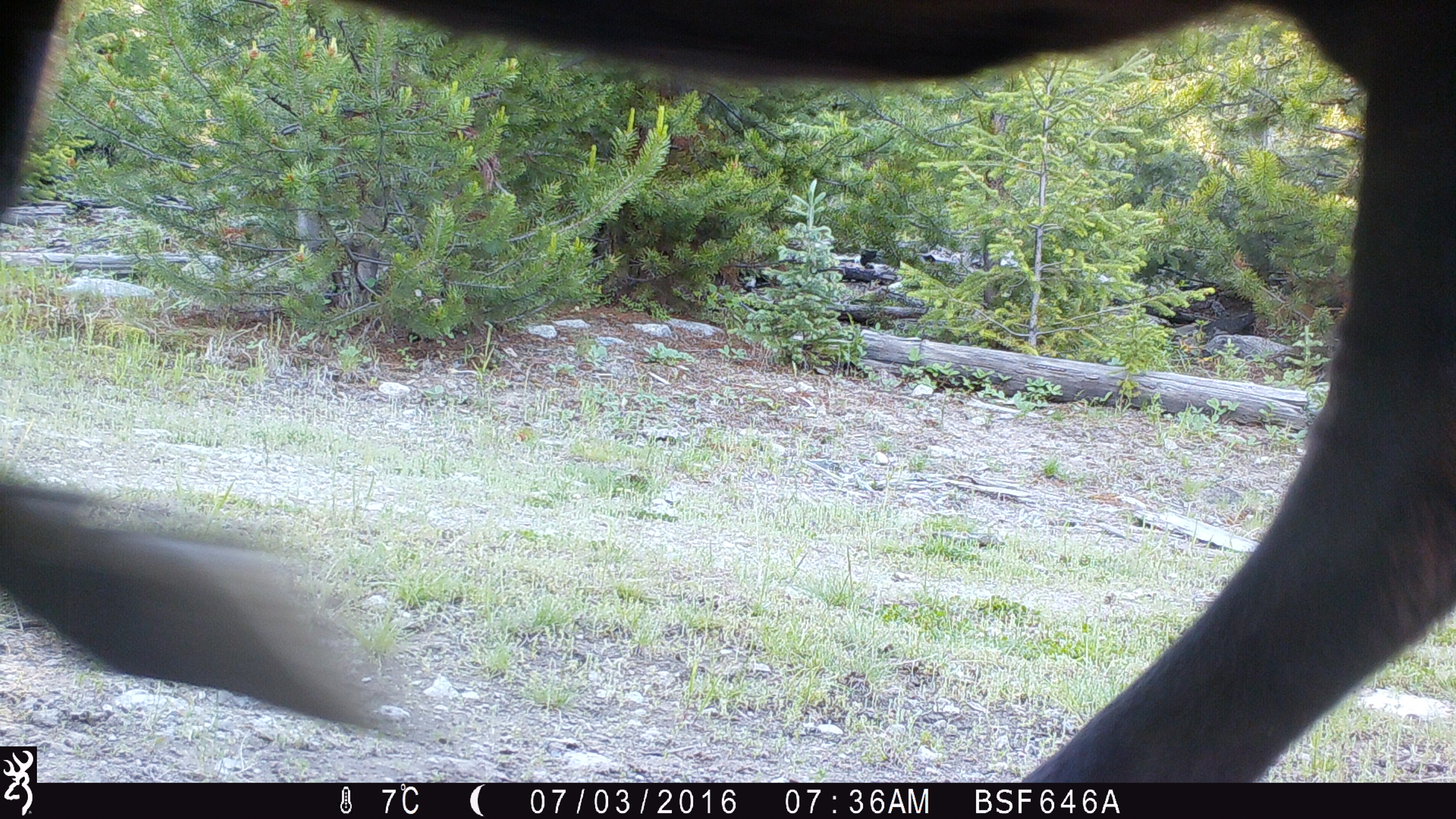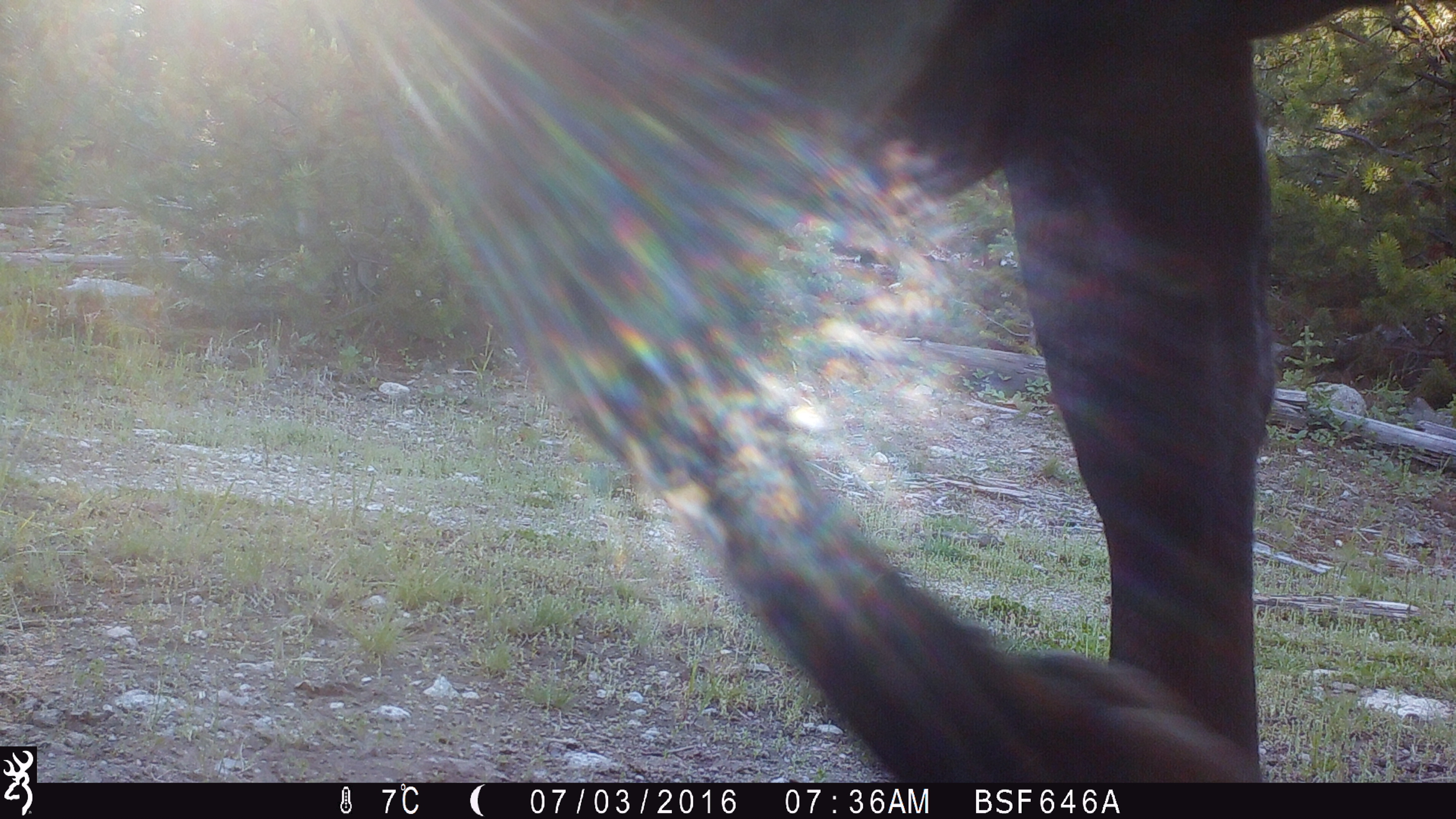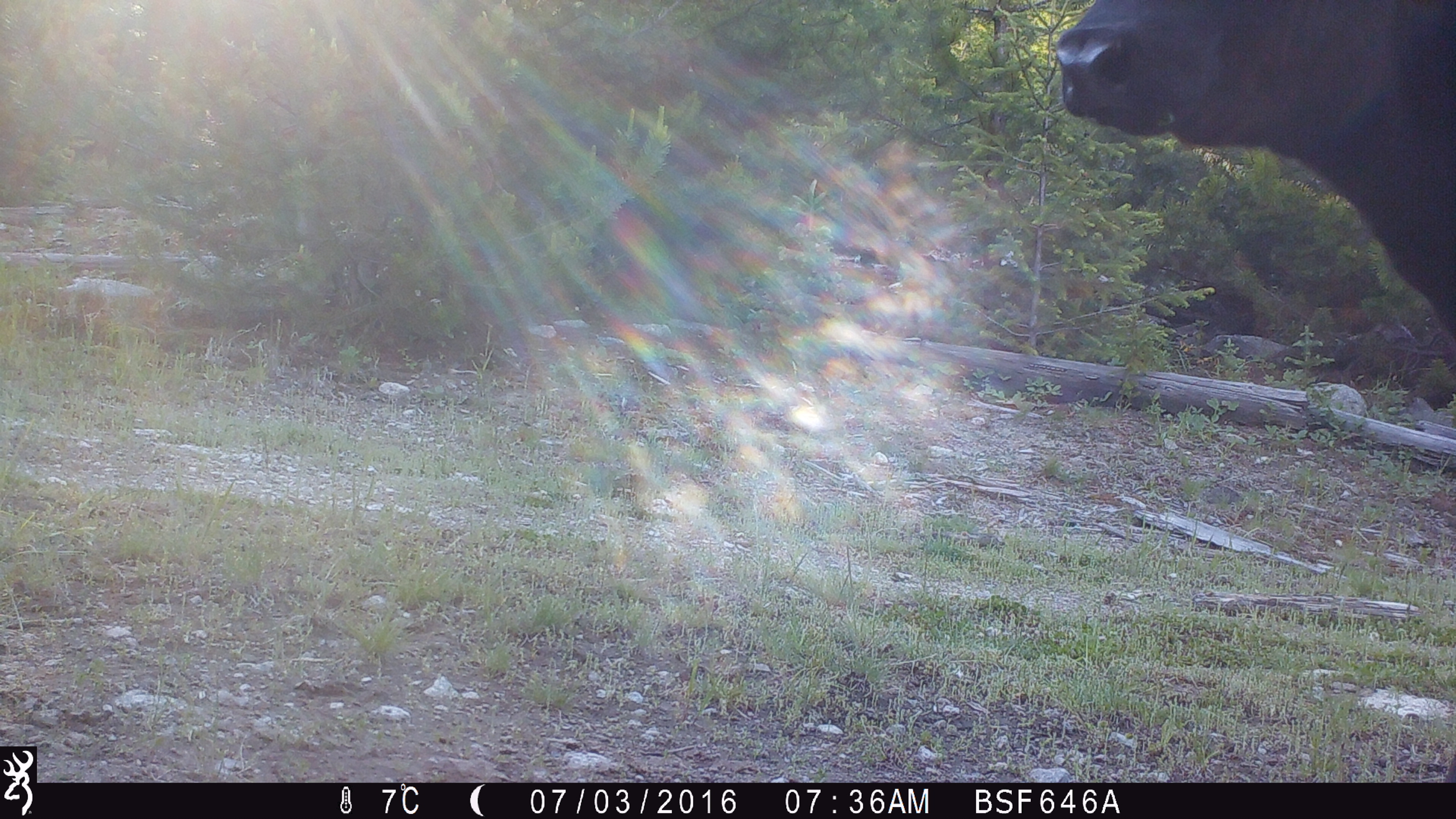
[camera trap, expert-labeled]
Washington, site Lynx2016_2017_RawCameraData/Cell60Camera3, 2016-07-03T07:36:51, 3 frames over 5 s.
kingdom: Animalia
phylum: Chordata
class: Mammalia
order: Artiodactyla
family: Bovidae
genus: Bos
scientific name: Bos taurus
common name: domestic cattle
Domestic cattle (Bos taurus). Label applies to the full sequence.